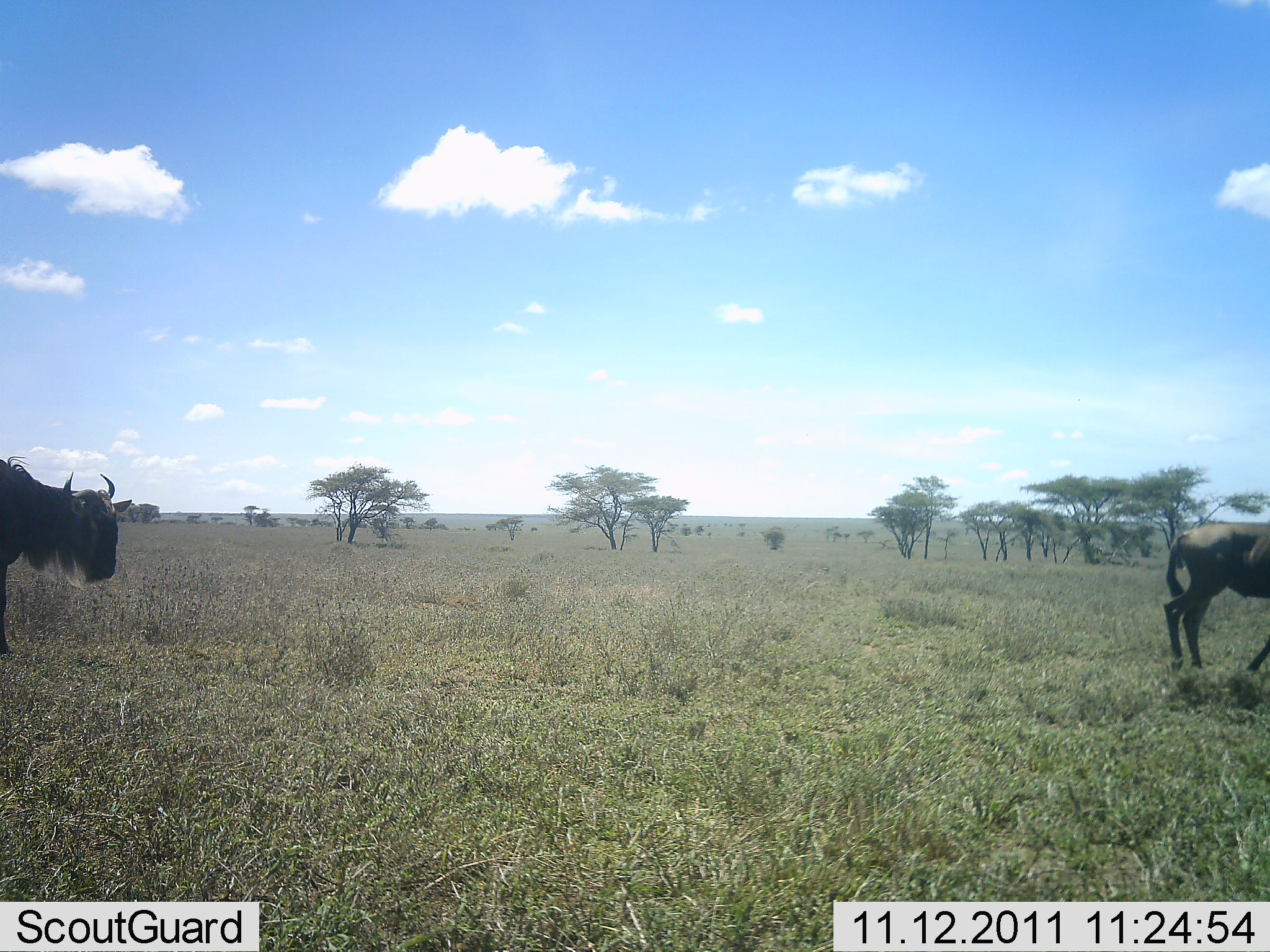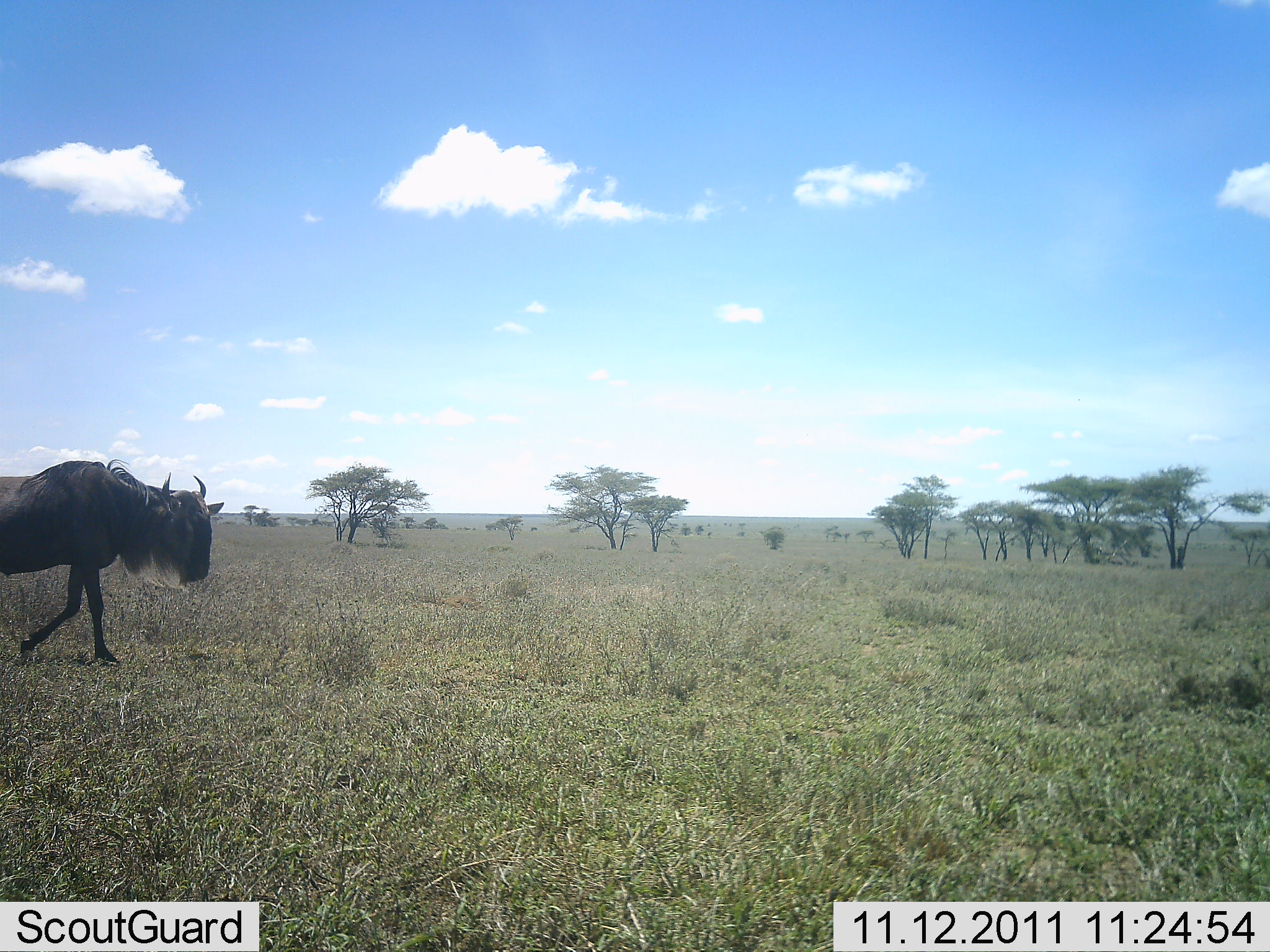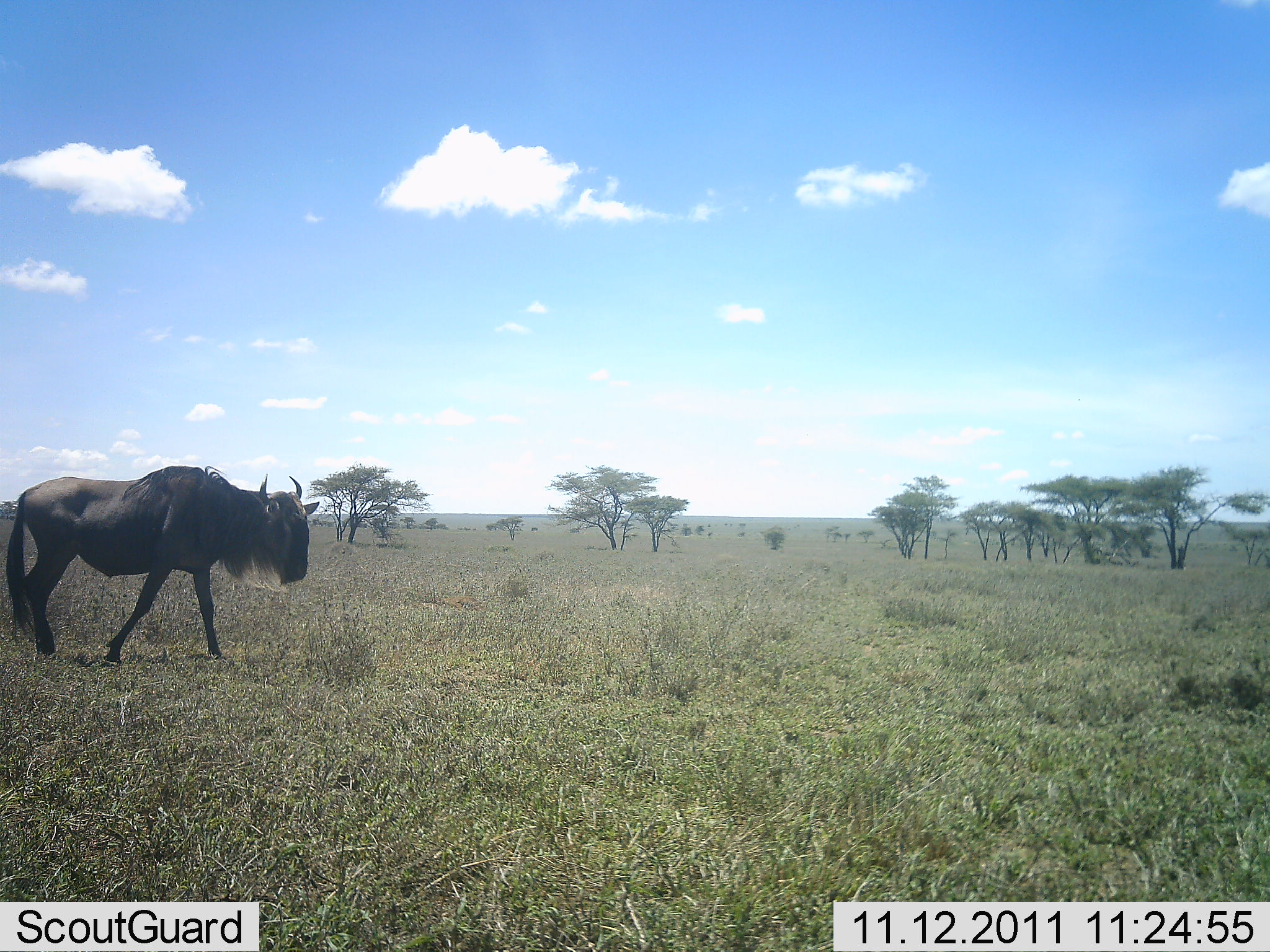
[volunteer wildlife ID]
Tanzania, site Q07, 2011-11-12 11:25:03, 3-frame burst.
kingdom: Animalia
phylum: Chordata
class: Mammalia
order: Artiodactyla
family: Bovidae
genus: Connochaetes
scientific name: Connochaetes taurinus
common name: blue wildebeest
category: wildebeest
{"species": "wildebeest (blue wildebeest) (Connochaetes taurinus)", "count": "2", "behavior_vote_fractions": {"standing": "9%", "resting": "0%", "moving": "91%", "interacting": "0%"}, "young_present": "0%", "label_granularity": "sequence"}